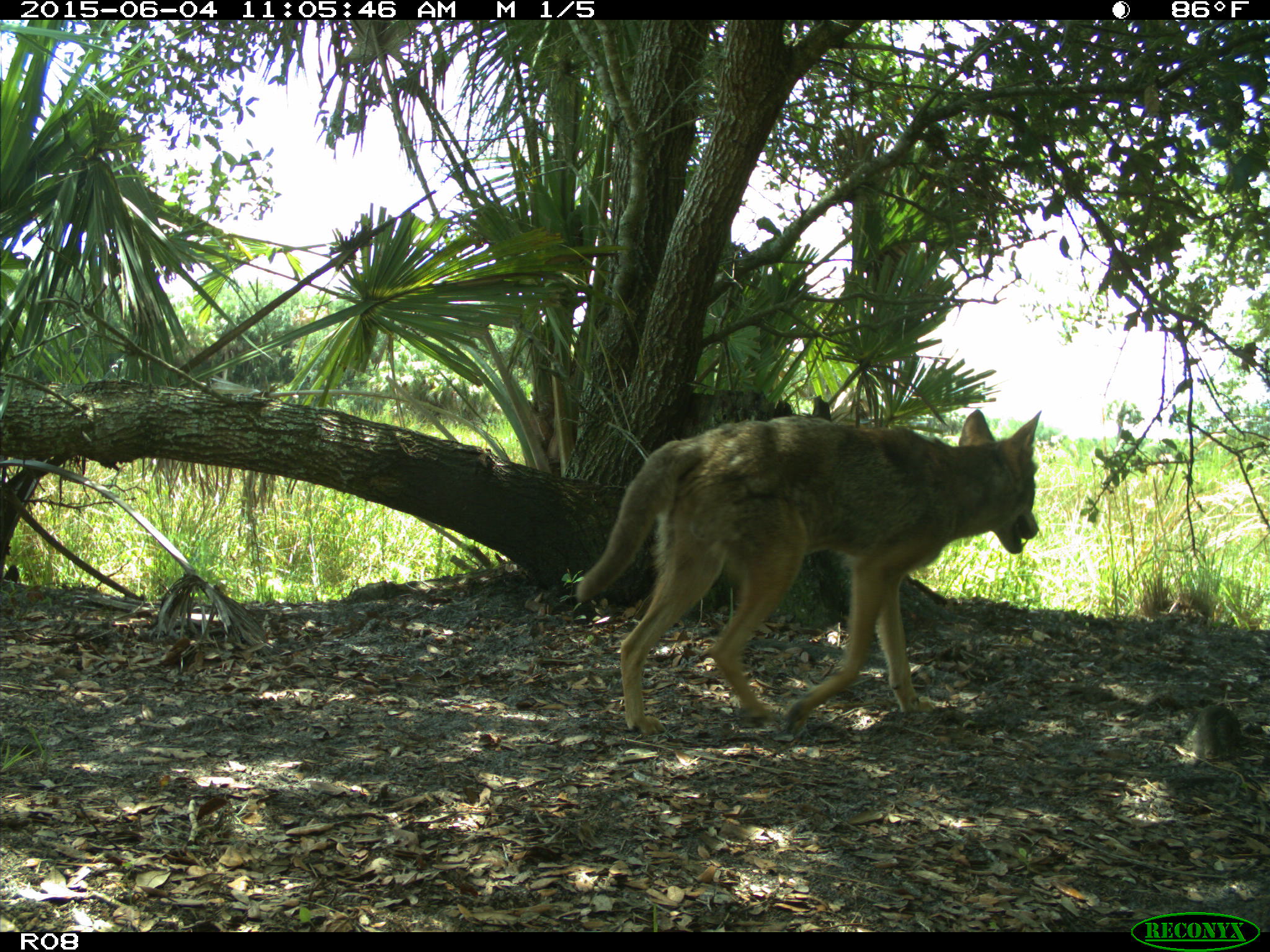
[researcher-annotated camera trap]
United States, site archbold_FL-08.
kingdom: Animalia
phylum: Chordata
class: Mammalia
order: Carnivora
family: Canidae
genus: Canis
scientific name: Canis latrans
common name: coyote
Canis latrans (coyote).